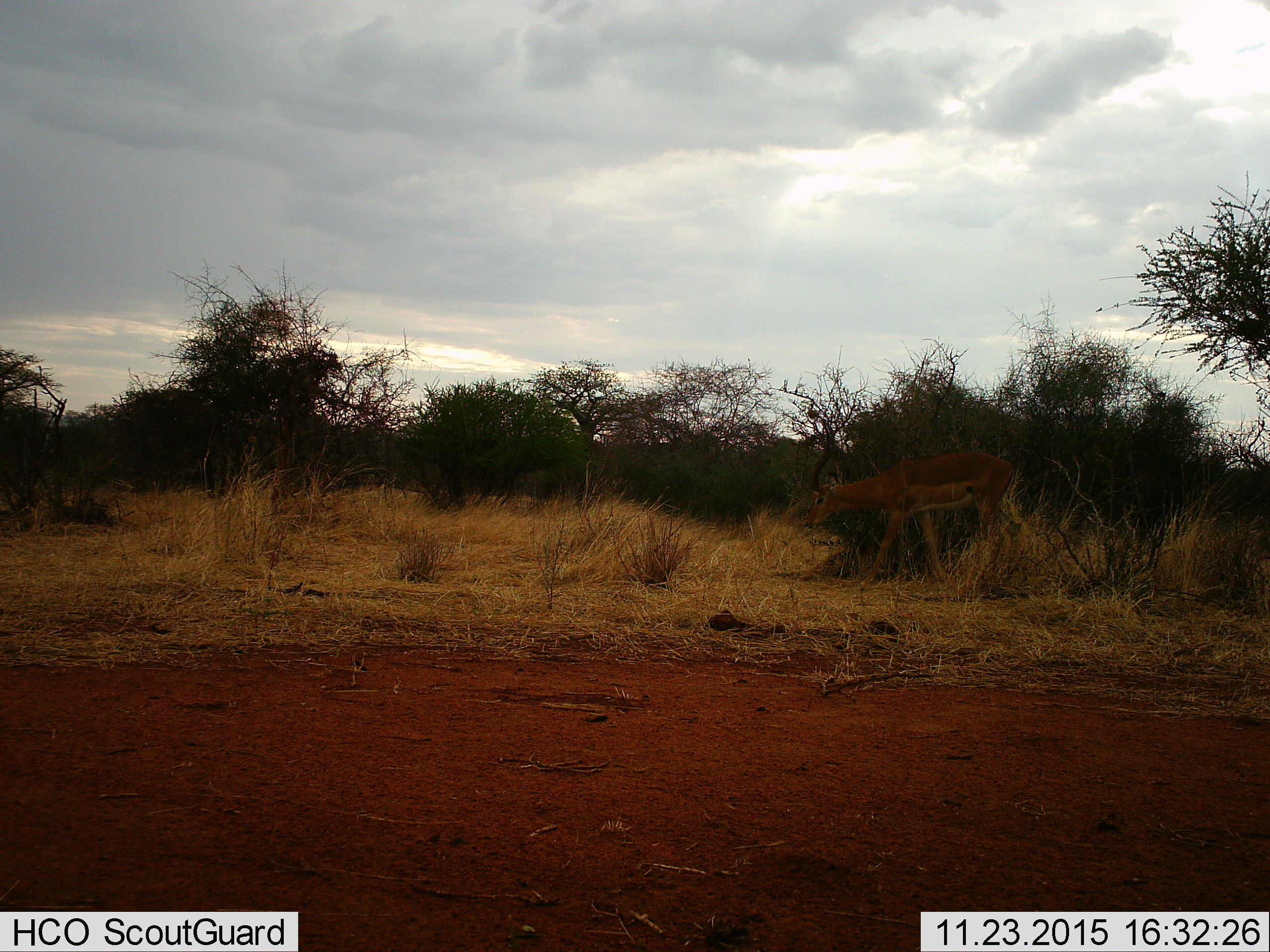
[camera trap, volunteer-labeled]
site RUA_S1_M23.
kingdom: Animalia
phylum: Chordata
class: Mammalia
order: Artiodactyla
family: Bovidae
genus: Aepyceros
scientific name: Aepyceros melampus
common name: impala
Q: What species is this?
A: Impala (Aepyceros melampus).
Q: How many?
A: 1.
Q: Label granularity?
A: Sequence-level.